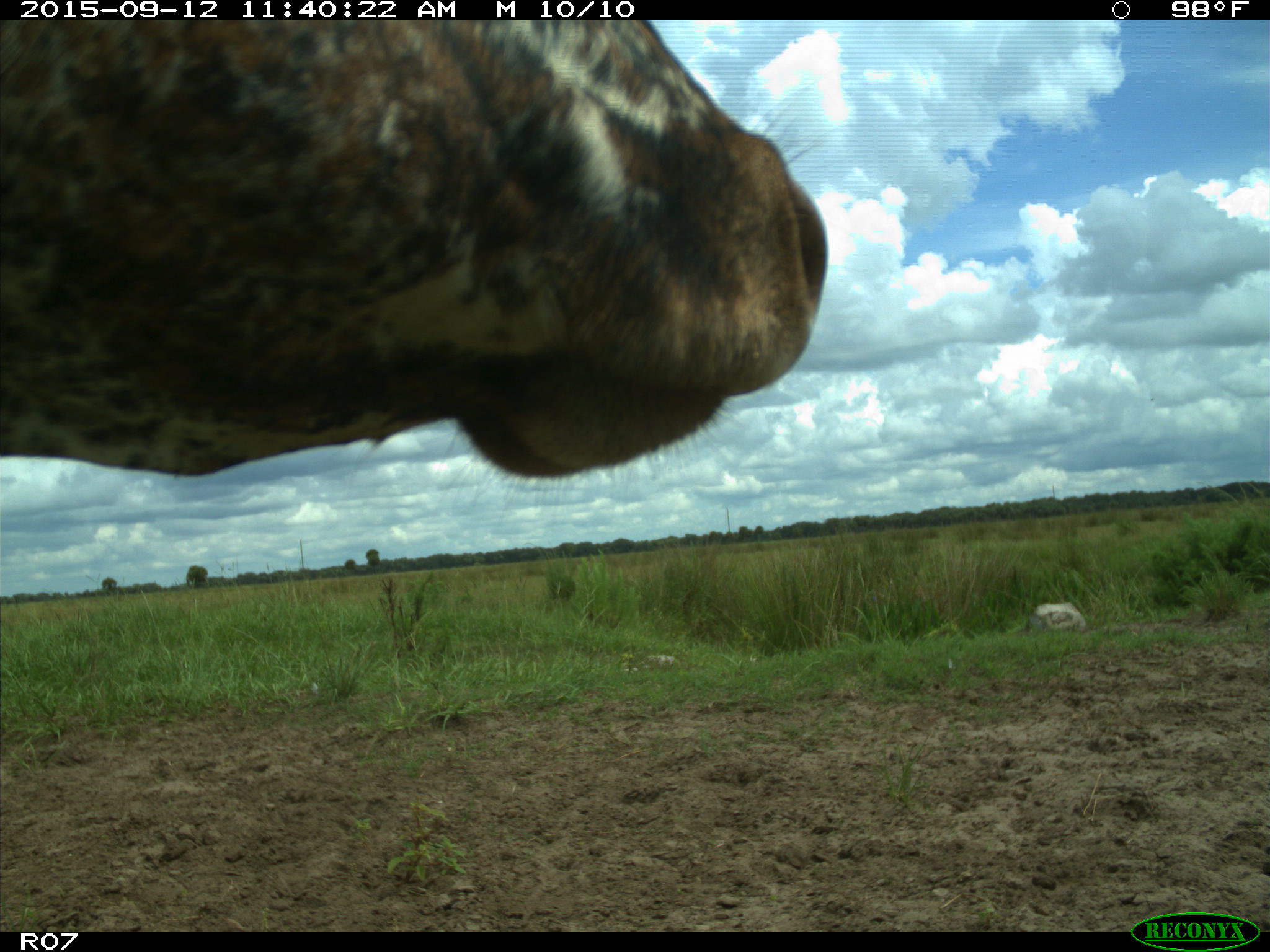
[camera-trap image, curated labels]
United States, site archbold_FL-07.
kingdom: Animalia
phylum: Chordata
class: Mammalia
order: Artiodactyla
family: Bovidae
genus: Bos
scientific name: Bos taurus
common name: domestic cow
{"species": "Bos taurus (domestic cow)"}